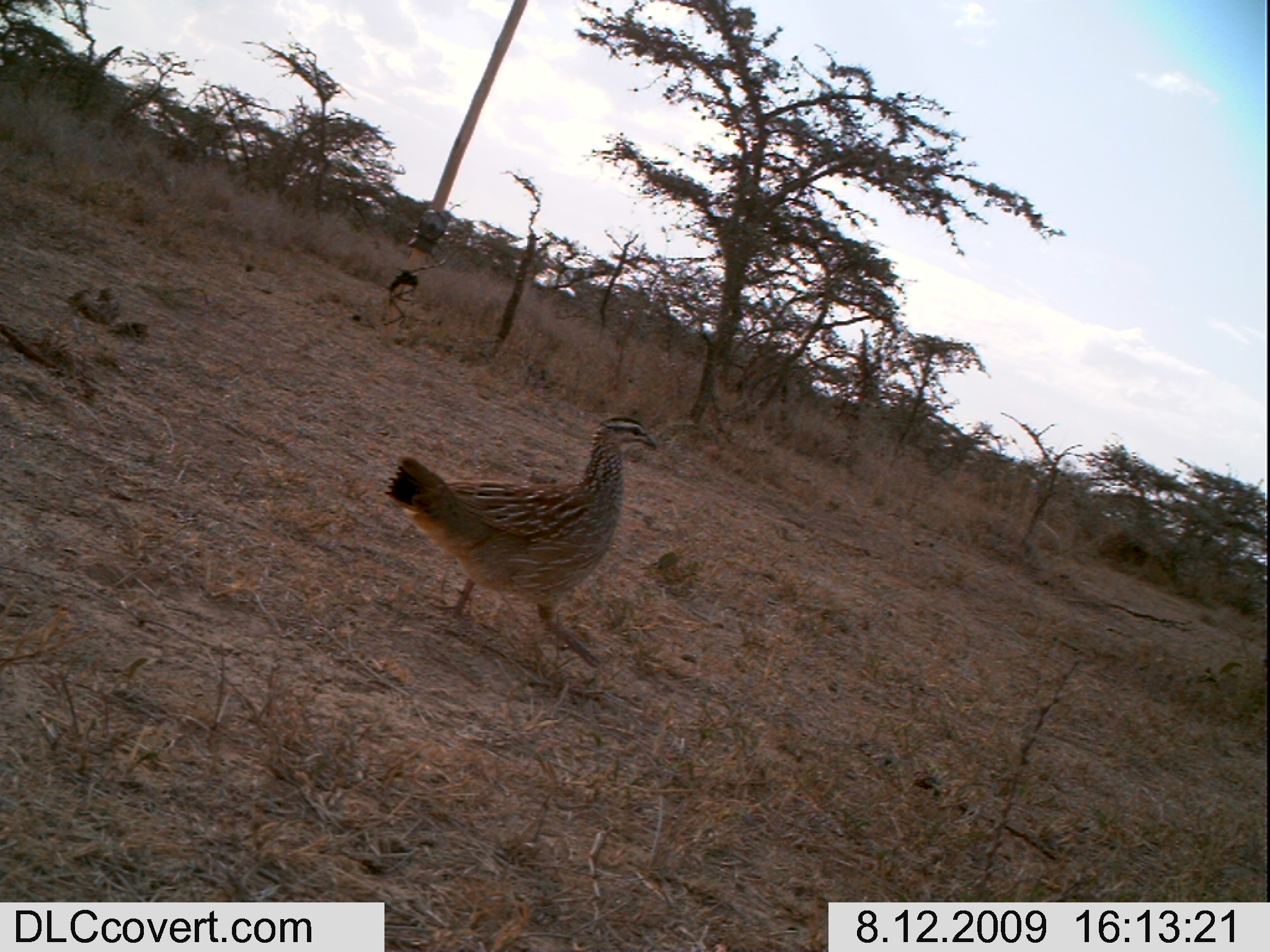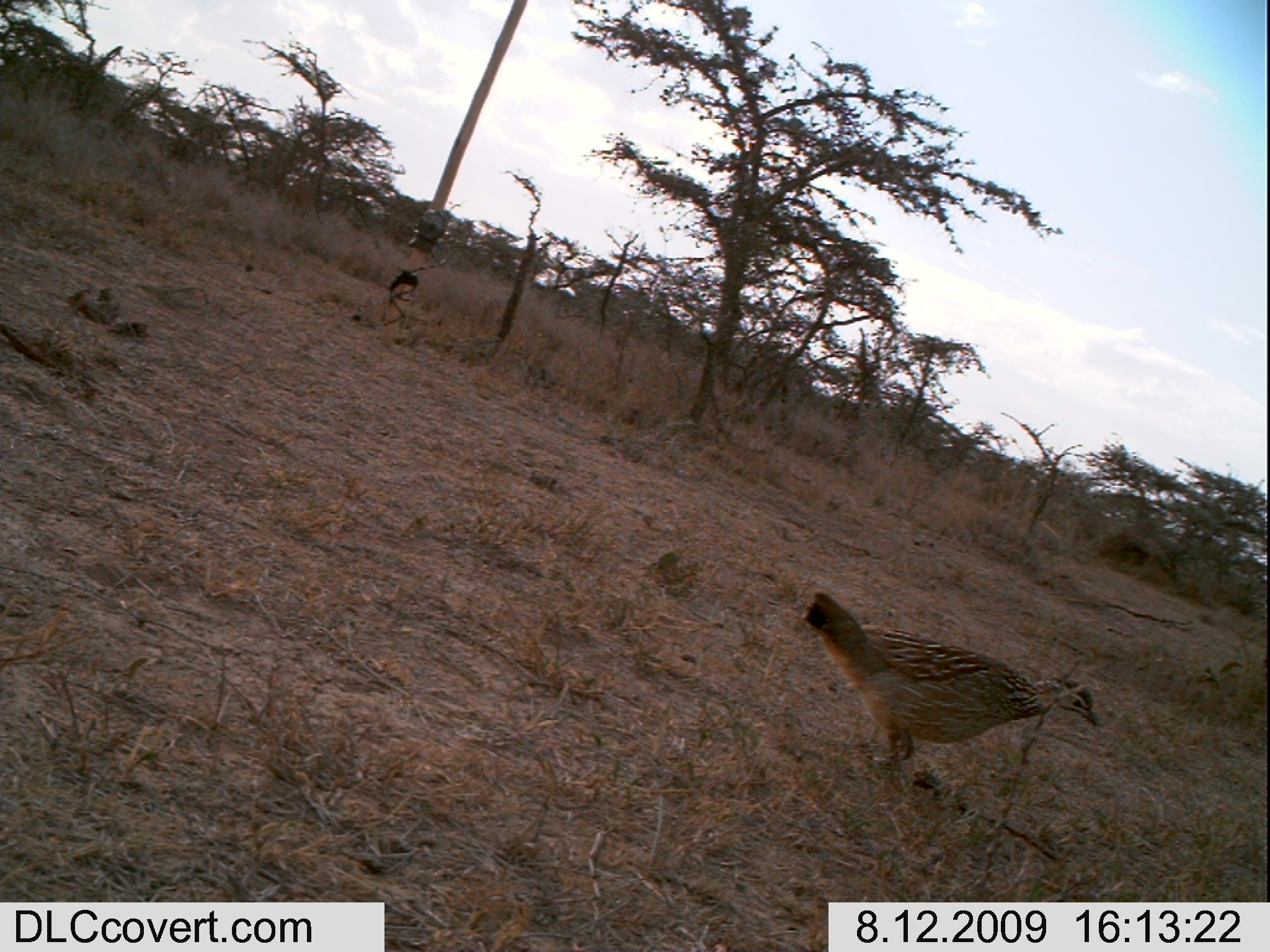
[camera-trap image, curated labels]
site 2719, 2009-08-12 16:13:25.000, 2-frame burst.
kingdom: Animalia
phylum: Chordata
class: Aves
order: Galliformes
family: Phasianidae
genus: Ortygornis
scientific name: Ortygornis sephaena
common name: crested francolin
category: dendroperdix sephaena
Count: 1.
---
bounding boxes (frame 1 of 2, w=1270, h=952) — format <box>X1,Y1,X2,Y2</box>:
dendroperdix sephaena: <box>383,413,658,665</box>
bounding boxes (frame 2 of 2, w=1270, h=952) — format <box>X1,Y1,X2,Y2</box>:
dendroperdix sephaena: <box>804,589,1098,761</box>